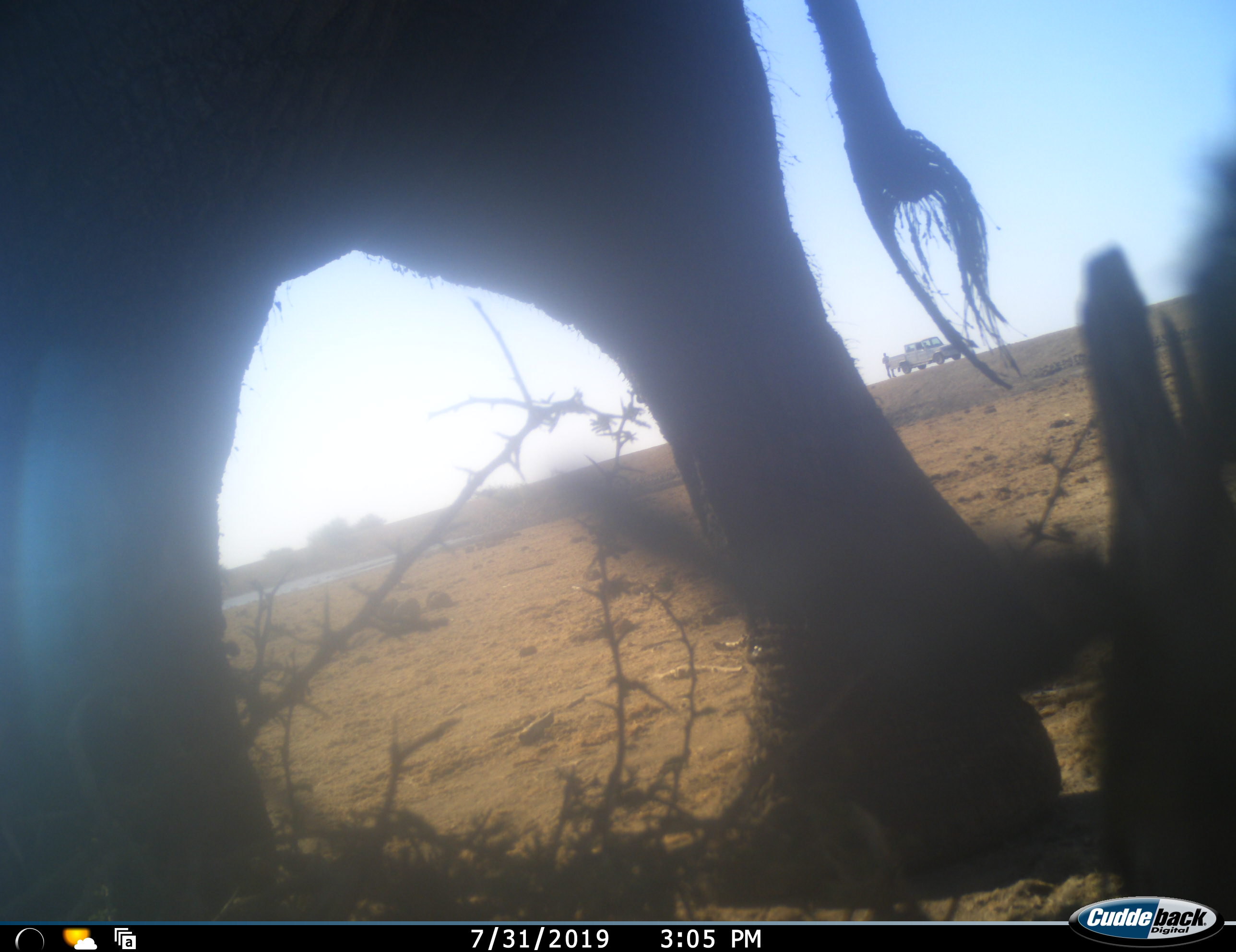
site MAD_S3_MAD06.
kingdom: Animalia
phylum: Chordata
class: Mammalia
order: Proboscidea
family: Elephantidae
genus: Loxodonta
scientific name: Loxodonta africana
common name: african bush elephant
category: elephant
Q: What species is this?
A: Elephant (african bush elephant) (Loxodonta africana).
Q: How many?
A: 1.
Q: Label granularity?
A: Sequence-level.